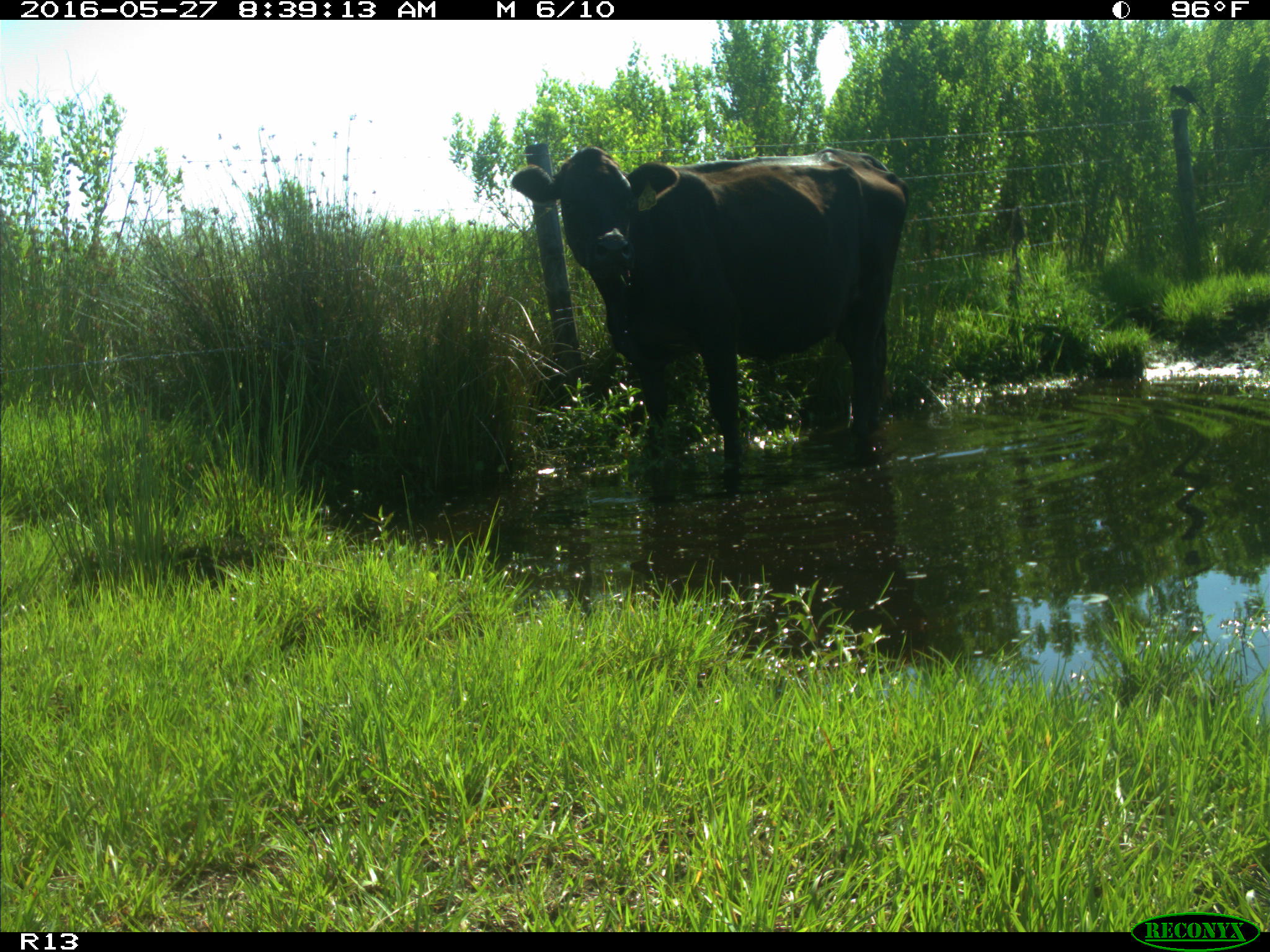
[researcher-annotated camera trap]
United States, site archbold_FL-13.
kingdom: Animalia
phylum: Chordata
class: Mammalia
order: Artiodactyla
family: Bovidae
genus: Bos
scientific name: Bos taurus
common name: domestic cow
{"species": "Bos taurus (domestic cow)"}